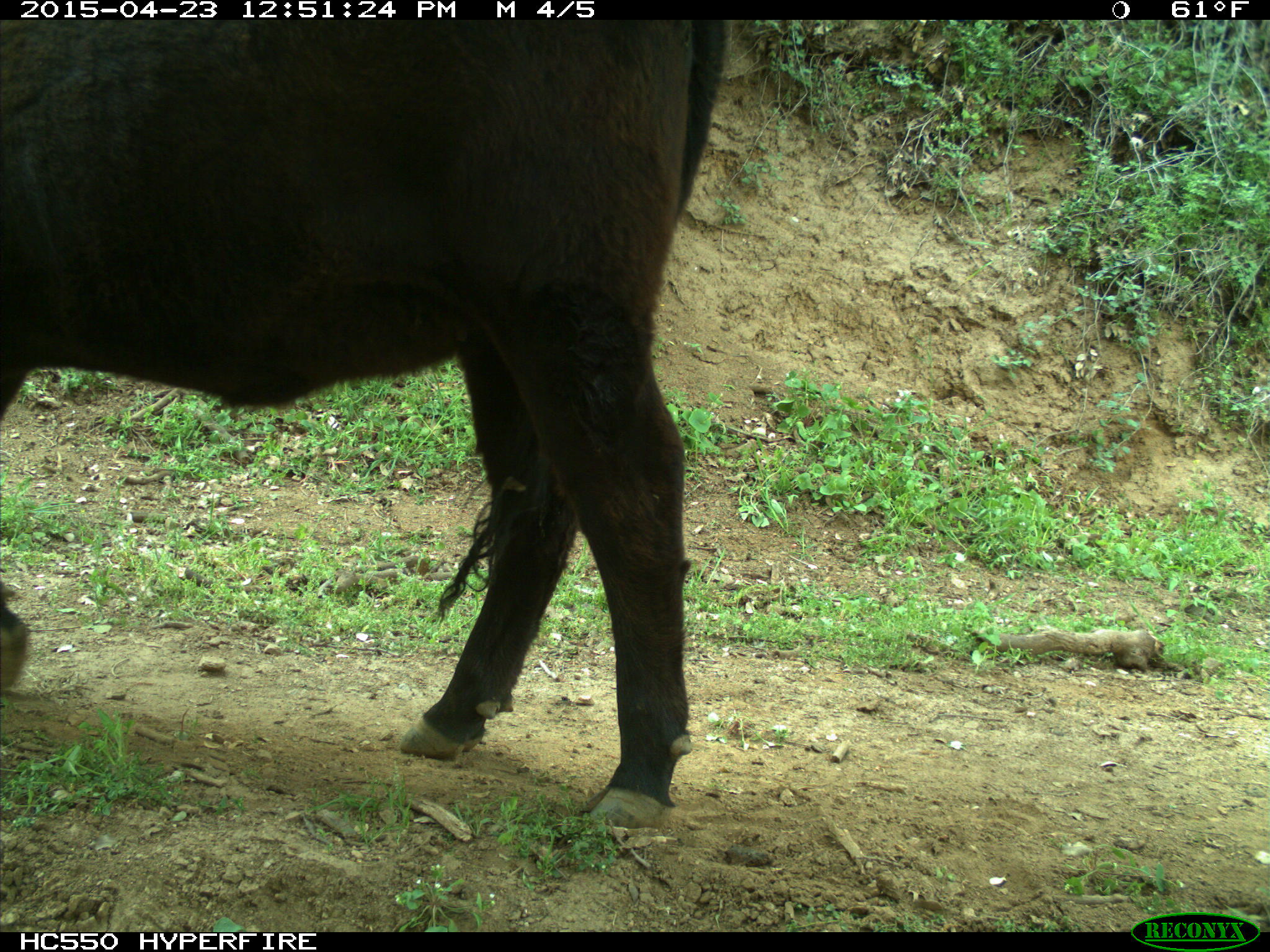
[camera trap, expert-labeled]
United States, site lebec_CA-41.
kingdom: Animalia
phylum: Chordata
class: Mammalia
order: Artiodactyla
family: Bovidae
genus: Bos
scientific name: Bos taurus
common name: domestic cow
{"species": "Bos taurus (domestic cow)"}